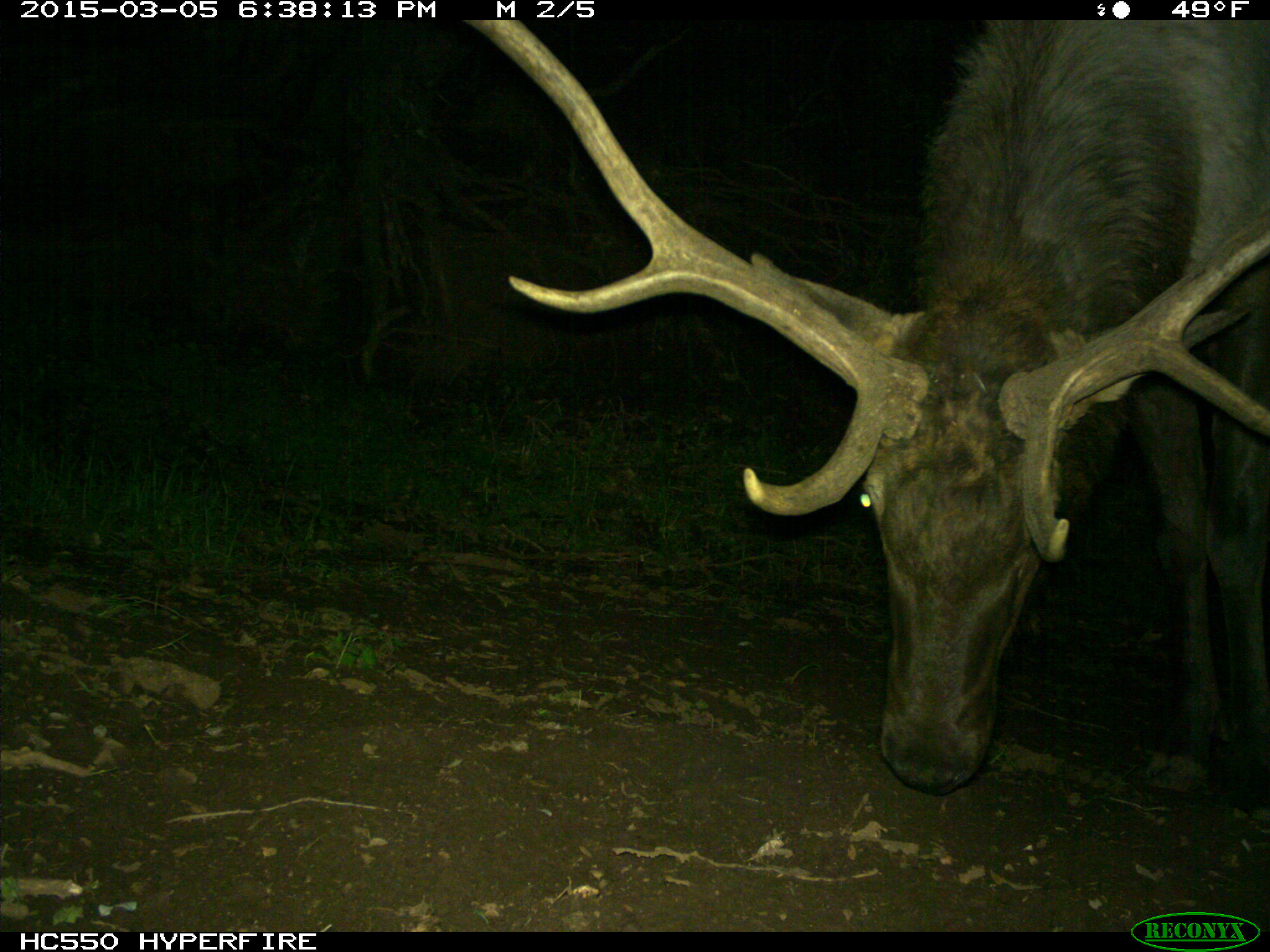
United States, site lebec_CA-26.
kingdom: Animalia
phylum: Chordata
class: Mammalia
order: Artiodactyla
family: Cervidae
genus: Cervus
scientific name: Cervus canadensis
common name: elk